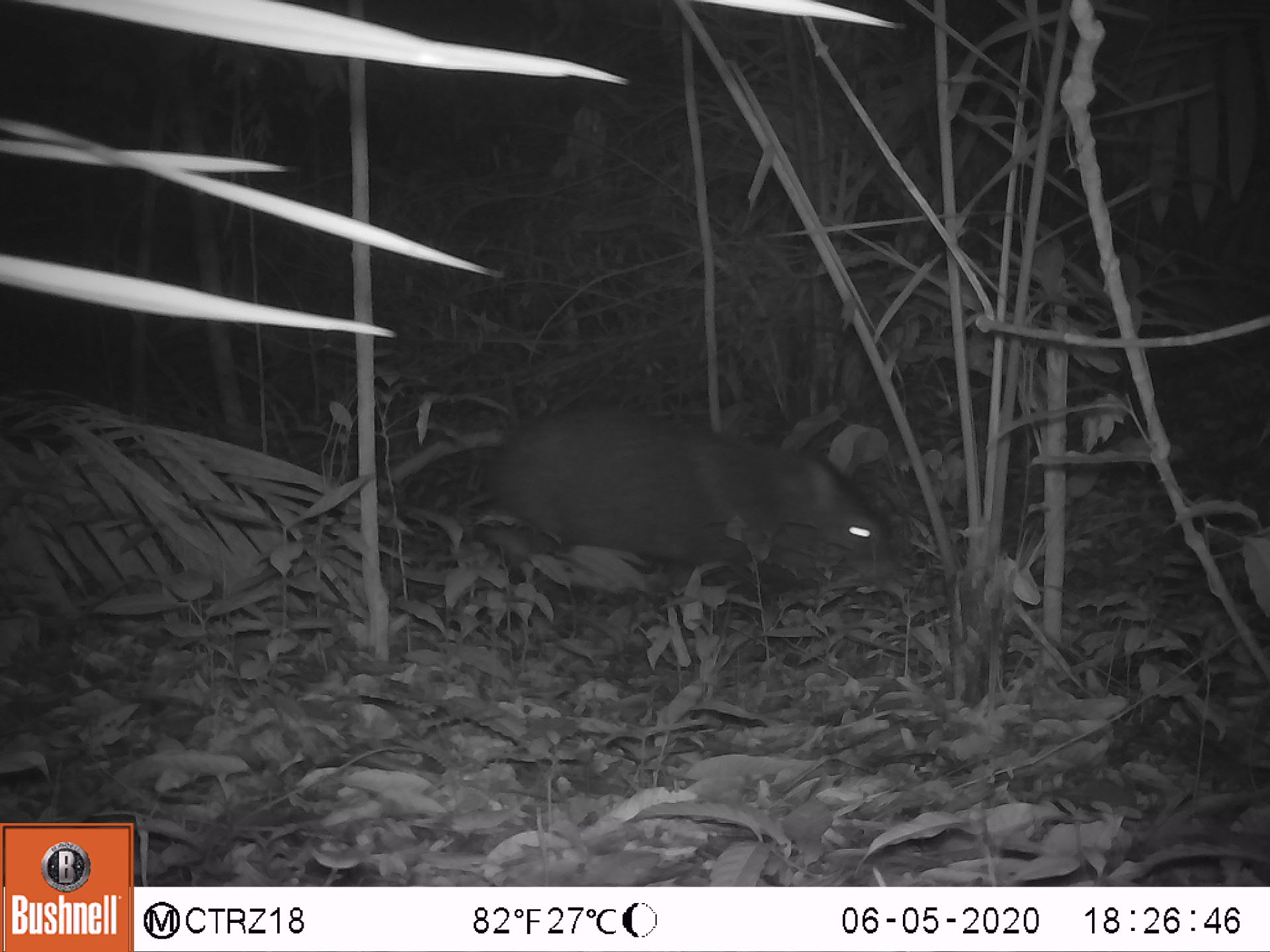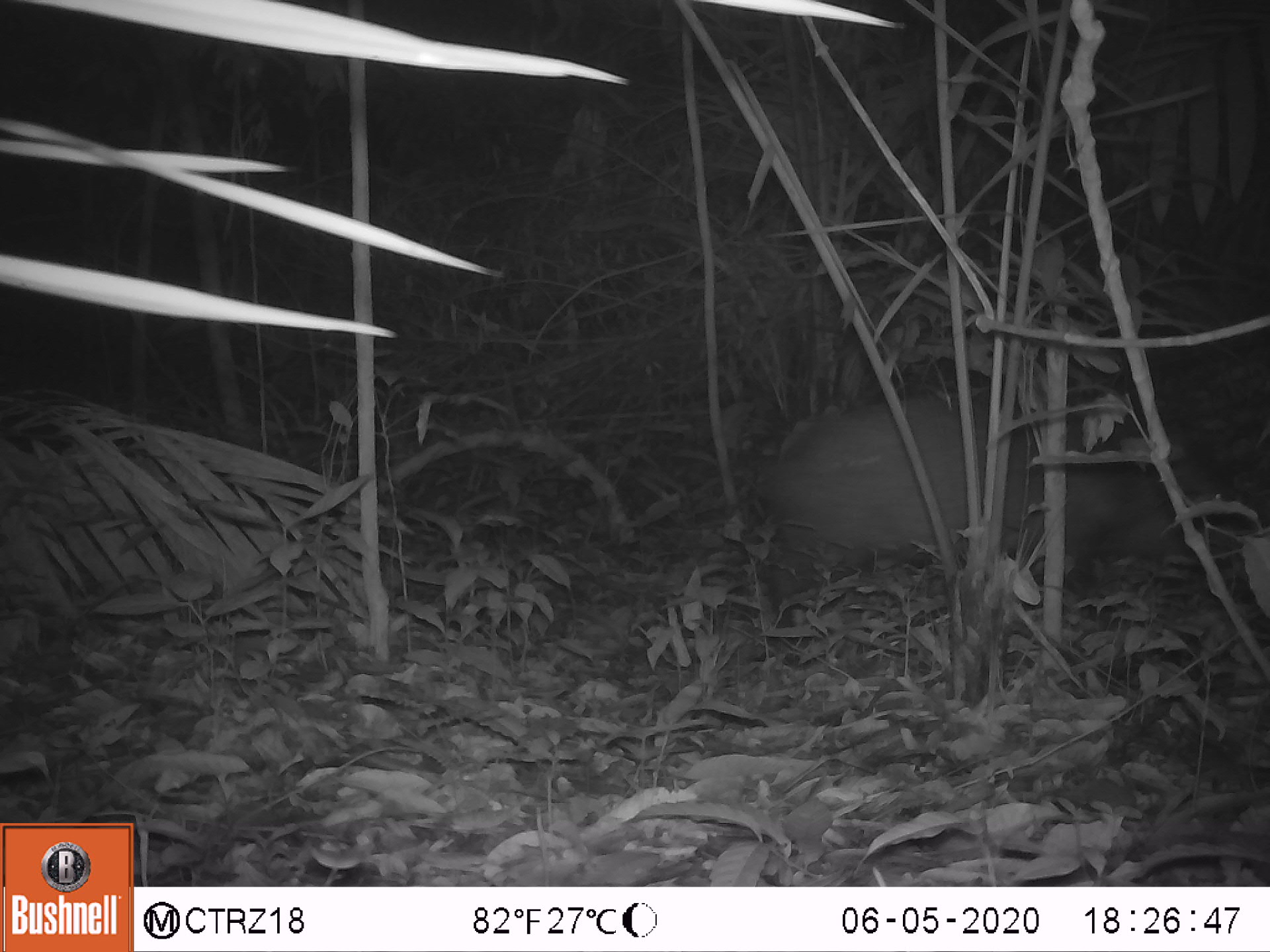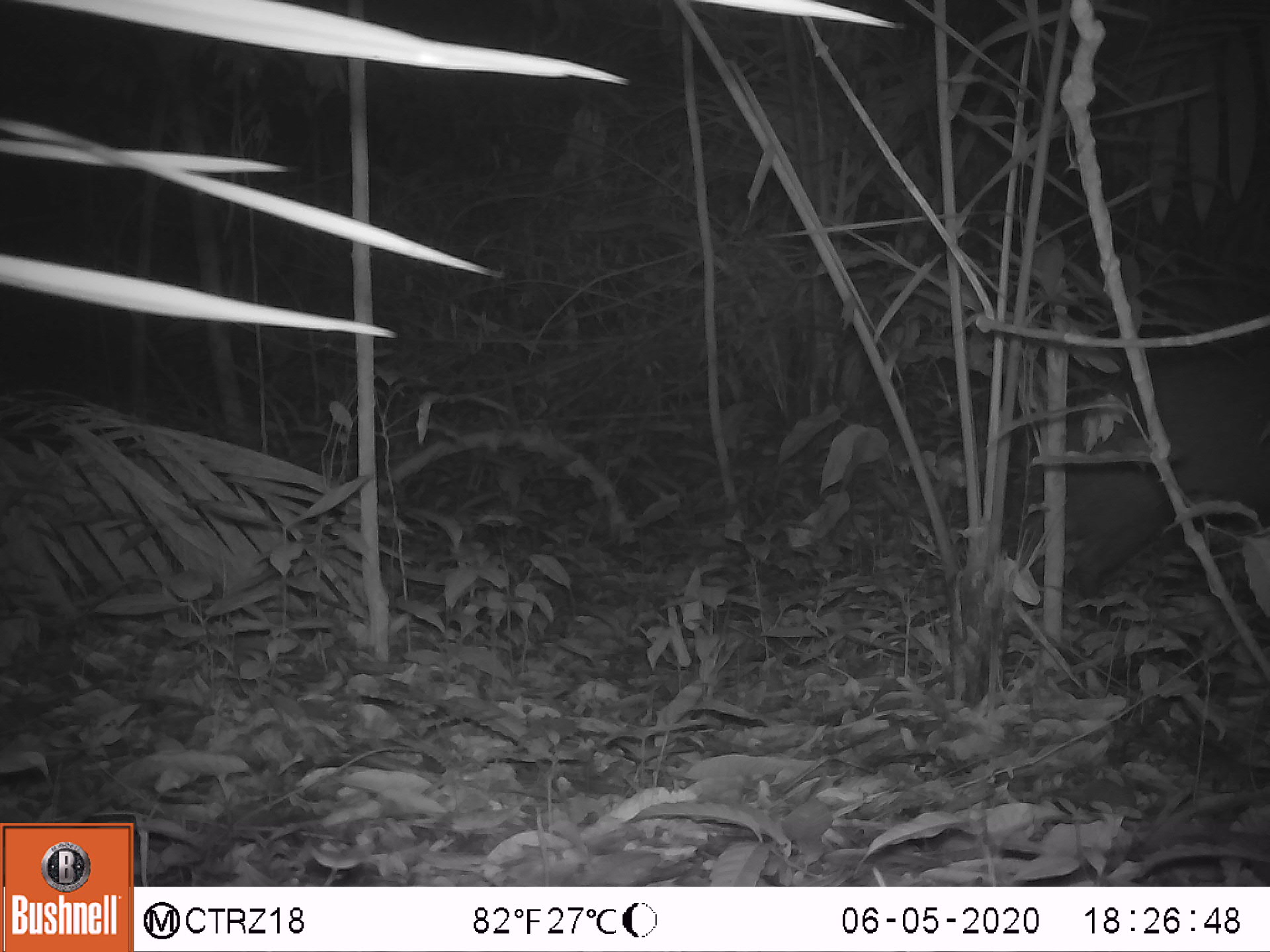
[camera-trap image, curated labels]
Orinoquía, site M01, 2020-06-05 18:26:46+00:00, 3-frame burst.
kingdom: Animalia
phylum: Chordata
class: Mammalia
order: Artiodactyla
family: Tayassuidae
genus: Pecari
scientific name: Pecari tajacu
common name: collared peccary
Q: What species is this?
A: Collared peccary (Pecari tajacu).